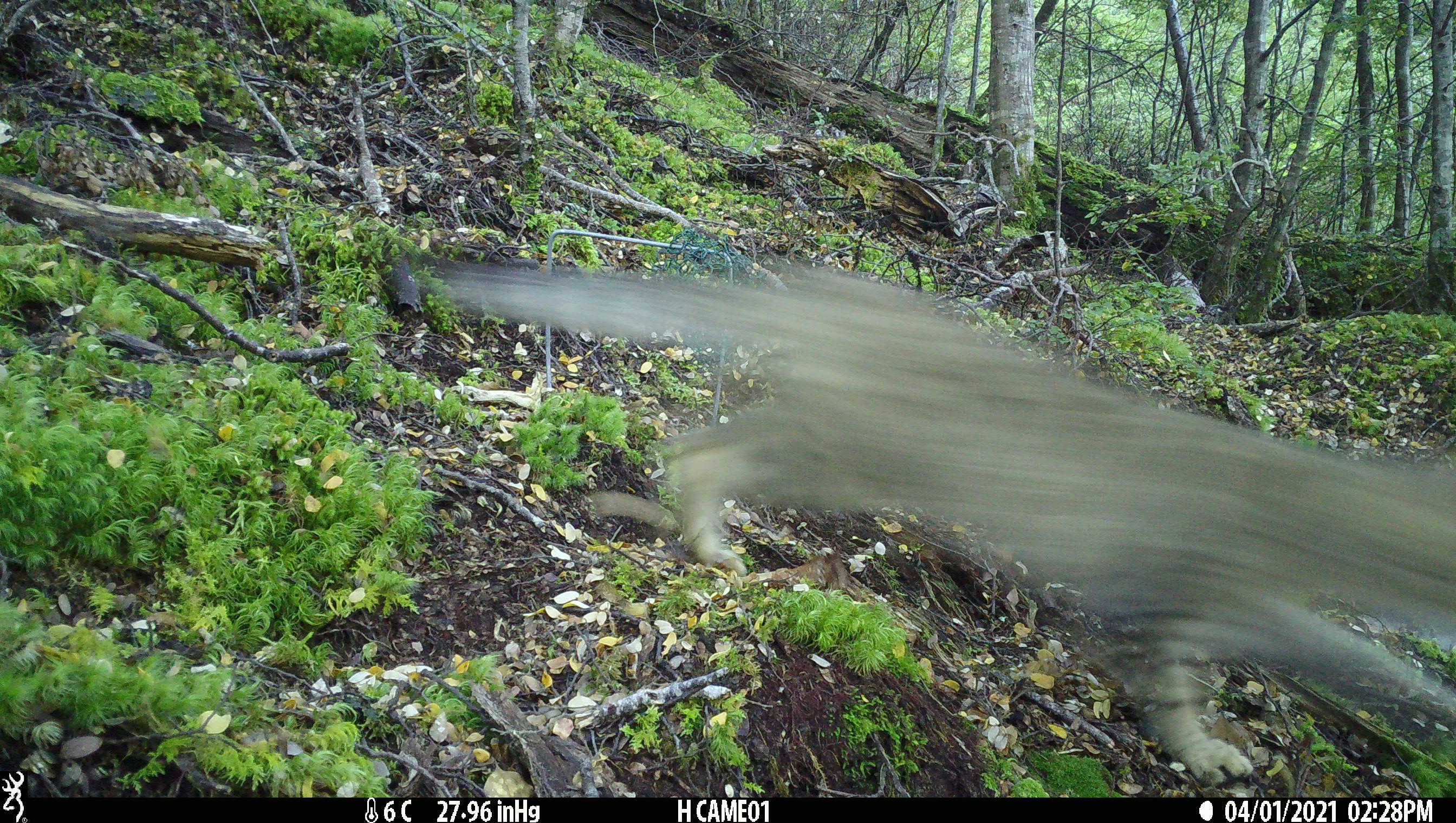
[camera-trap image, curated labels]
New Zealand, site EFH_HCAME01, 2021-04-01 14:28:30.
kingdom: Animalia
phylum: Chordata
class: Mammalia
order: Carnivora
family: Felidae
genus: Felis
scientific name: Felis catus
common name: domestic cat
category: cat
Cat (domestic cat) (Felis catus).